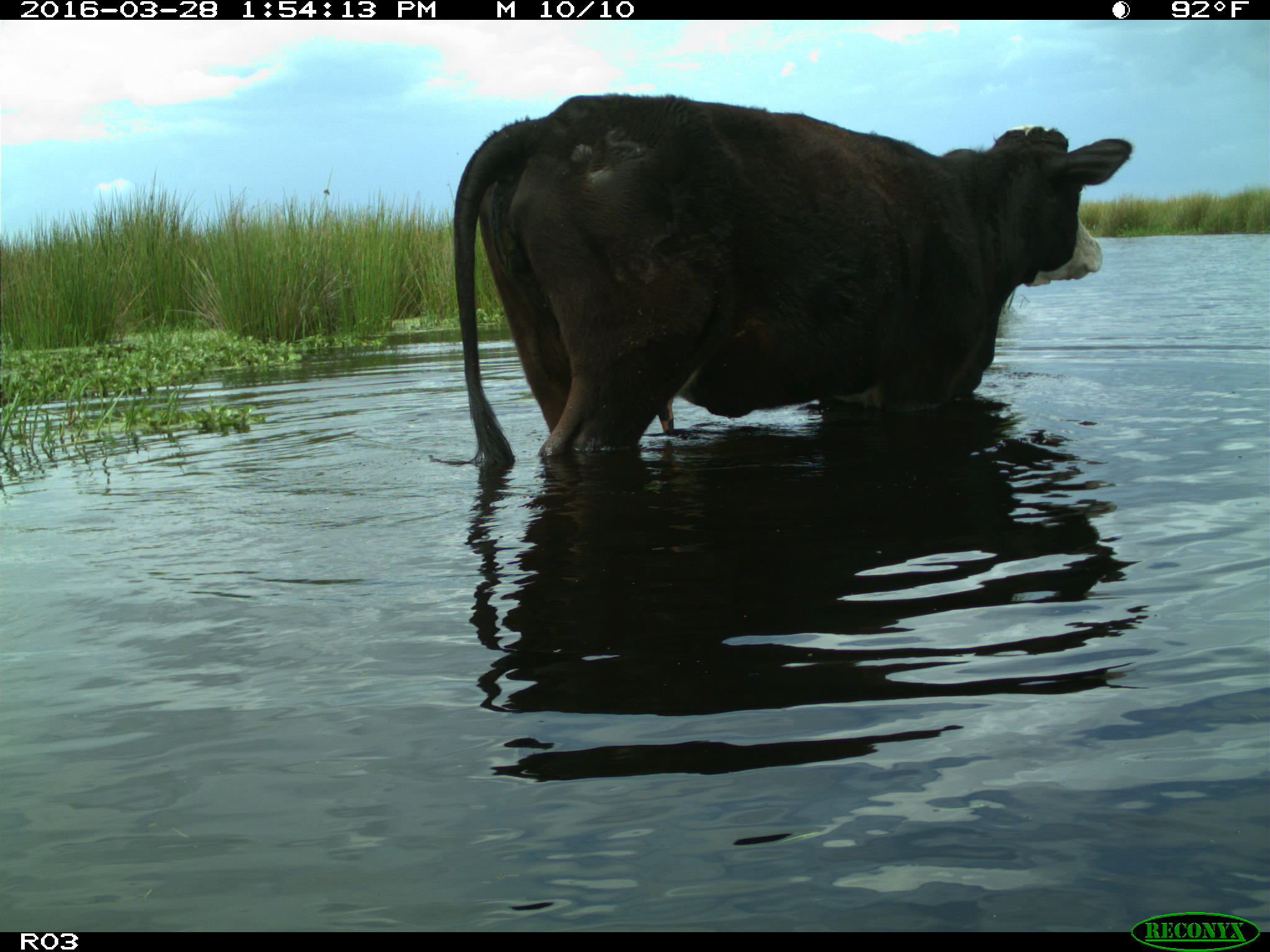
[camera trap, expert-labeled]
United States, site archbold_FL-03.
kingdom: Animalia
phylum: Chordata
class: Mammalia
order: Artiodactyla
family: Bovidae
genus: Bos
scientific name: Bos taurus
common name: domestic cow